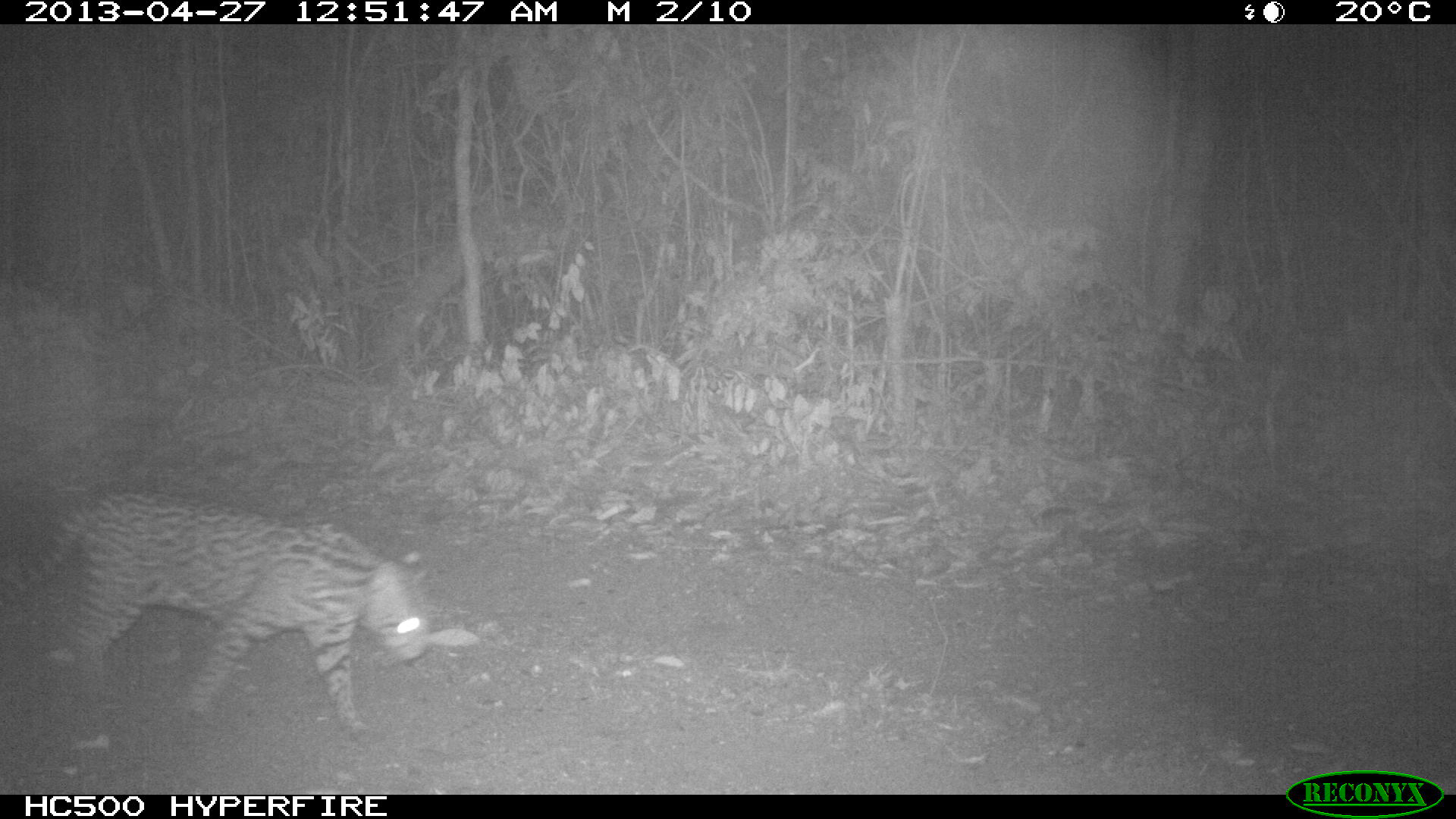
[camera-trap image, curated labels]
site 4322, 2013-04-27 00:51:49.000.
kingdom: Animalia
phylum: Chordata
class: Mammalia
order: Carnivora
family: Felidae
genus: Leopardus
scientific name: Leopardus pardalis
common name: ocelot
Leopardus pardalis (ocelot), count 1.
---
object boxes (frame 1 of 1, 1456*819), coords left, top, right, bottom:
leopardus pardalis: 0, 487, 435, 738